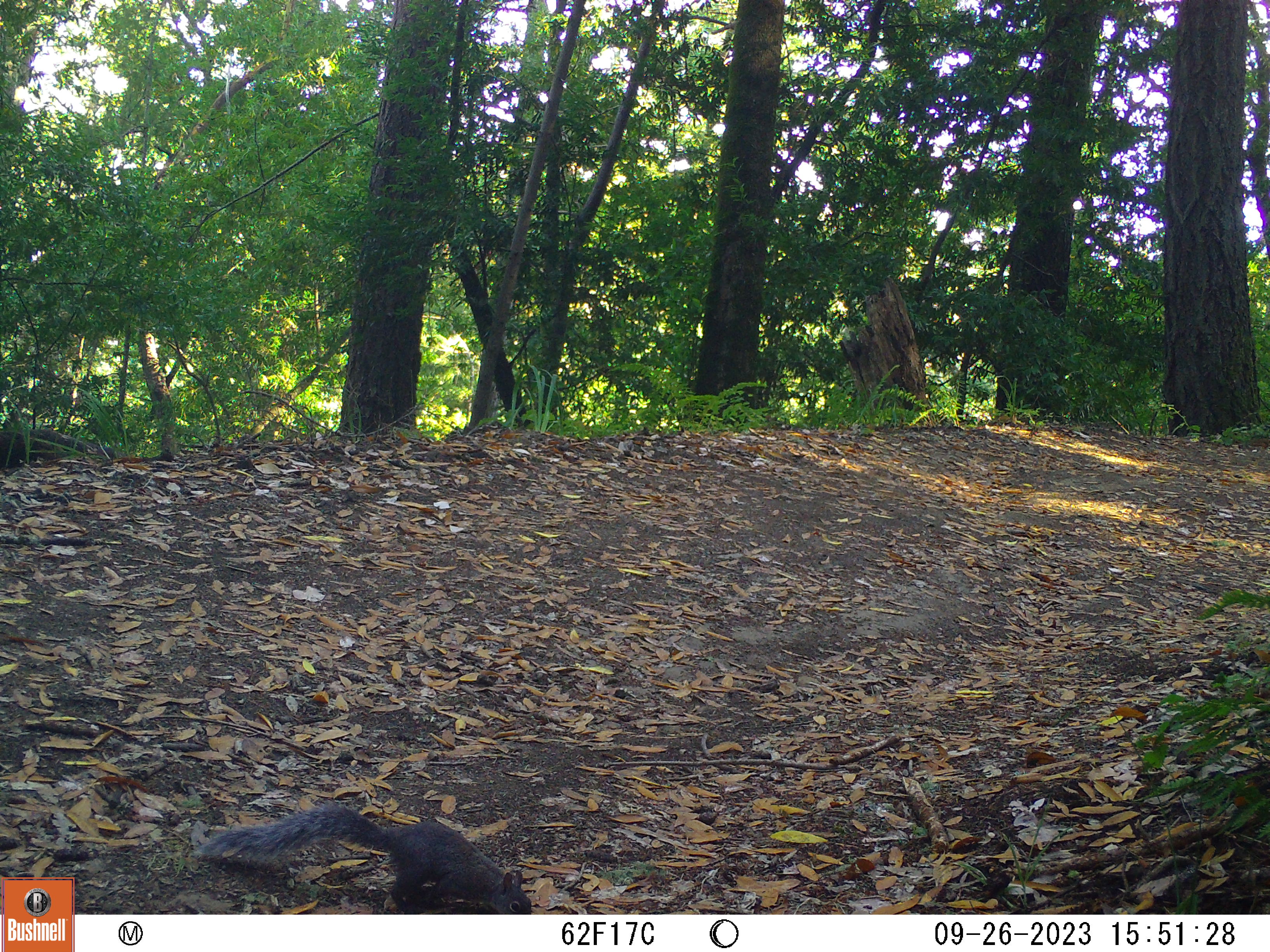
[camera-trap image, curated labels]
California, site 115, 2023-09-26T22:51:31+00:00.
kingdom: Animalia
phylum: Chordata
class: Mammalia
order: Rodentia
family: Sciuridae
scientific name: Sciuridae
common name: squirrel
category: unknown squirrel